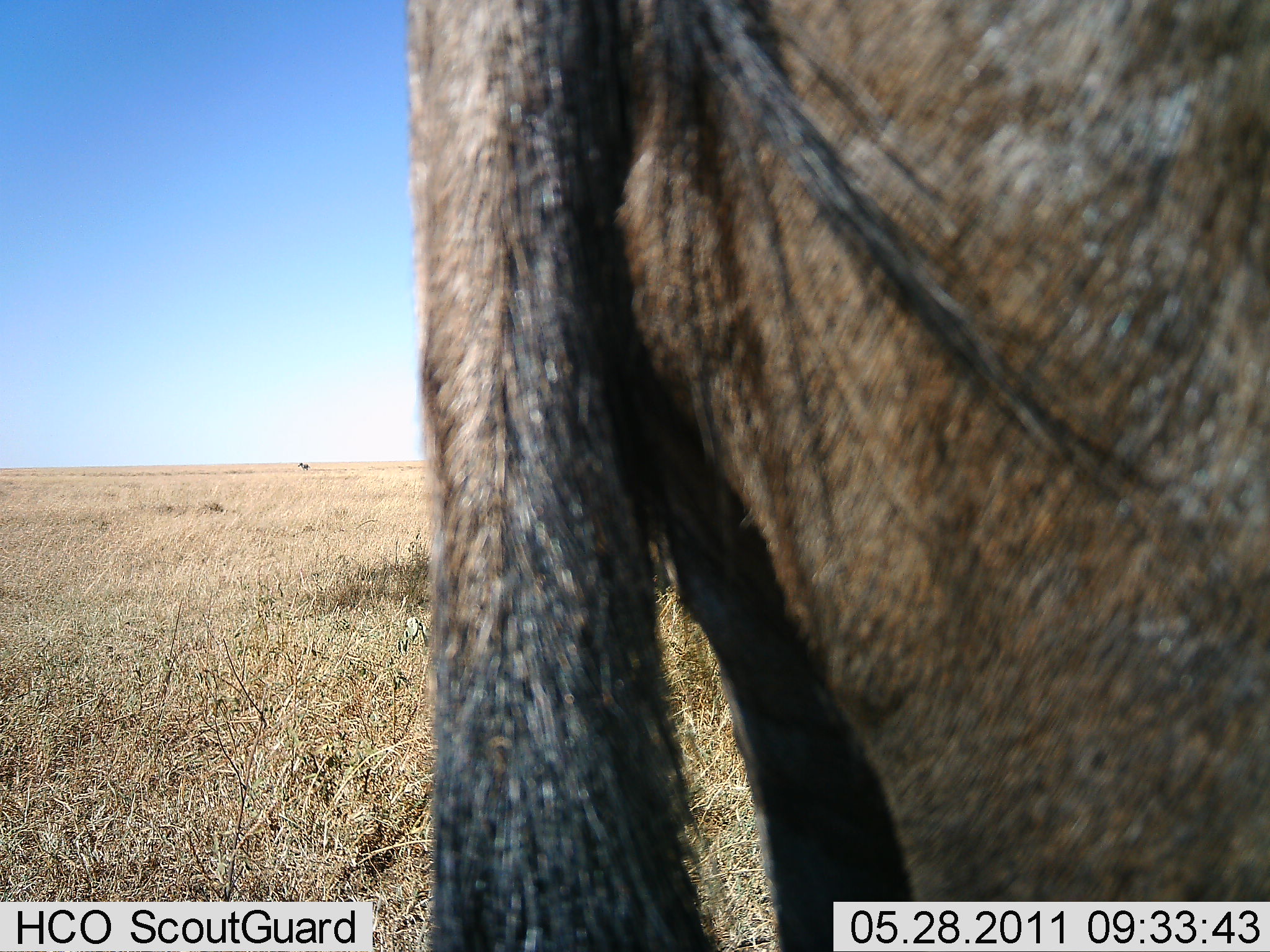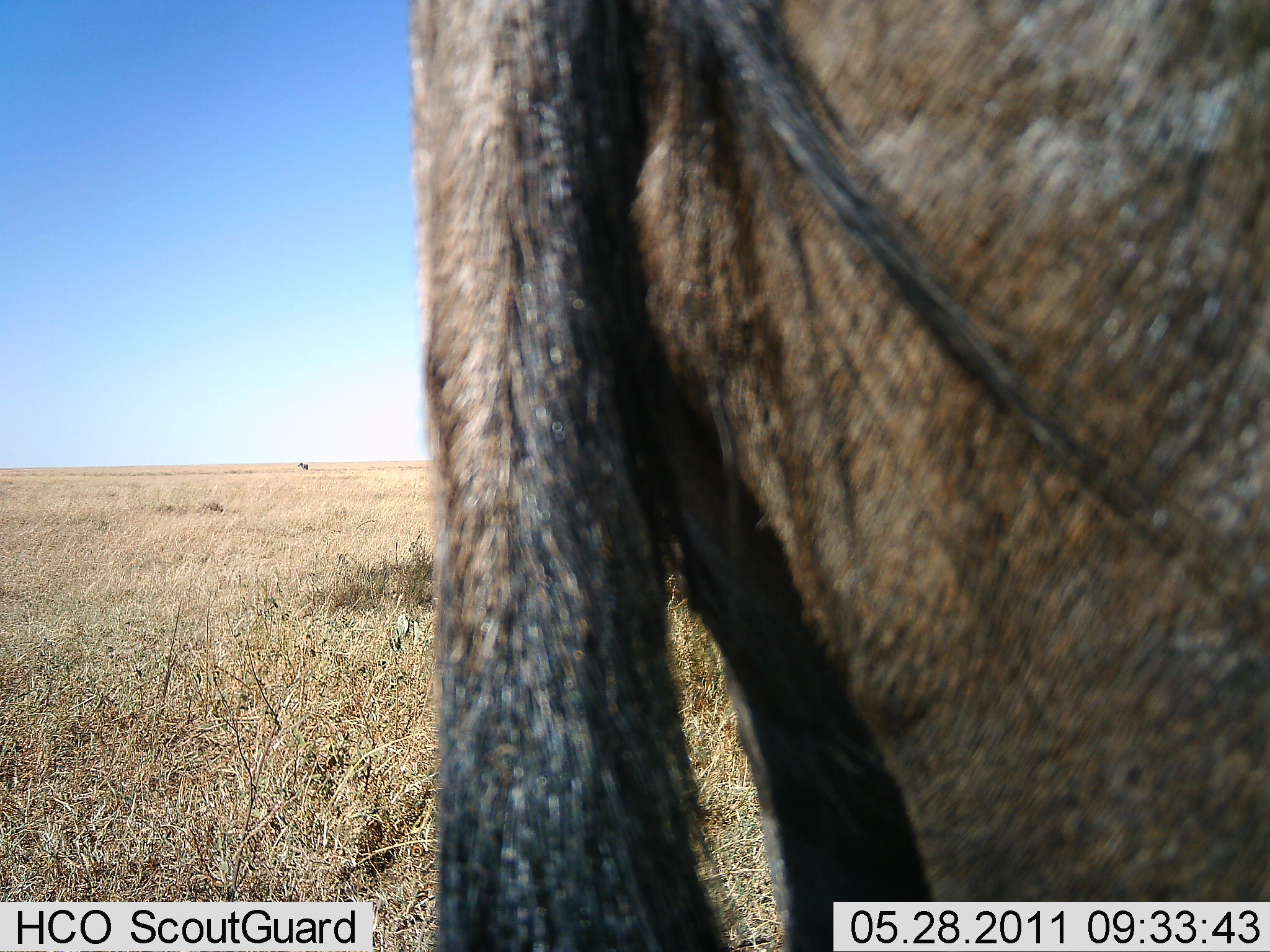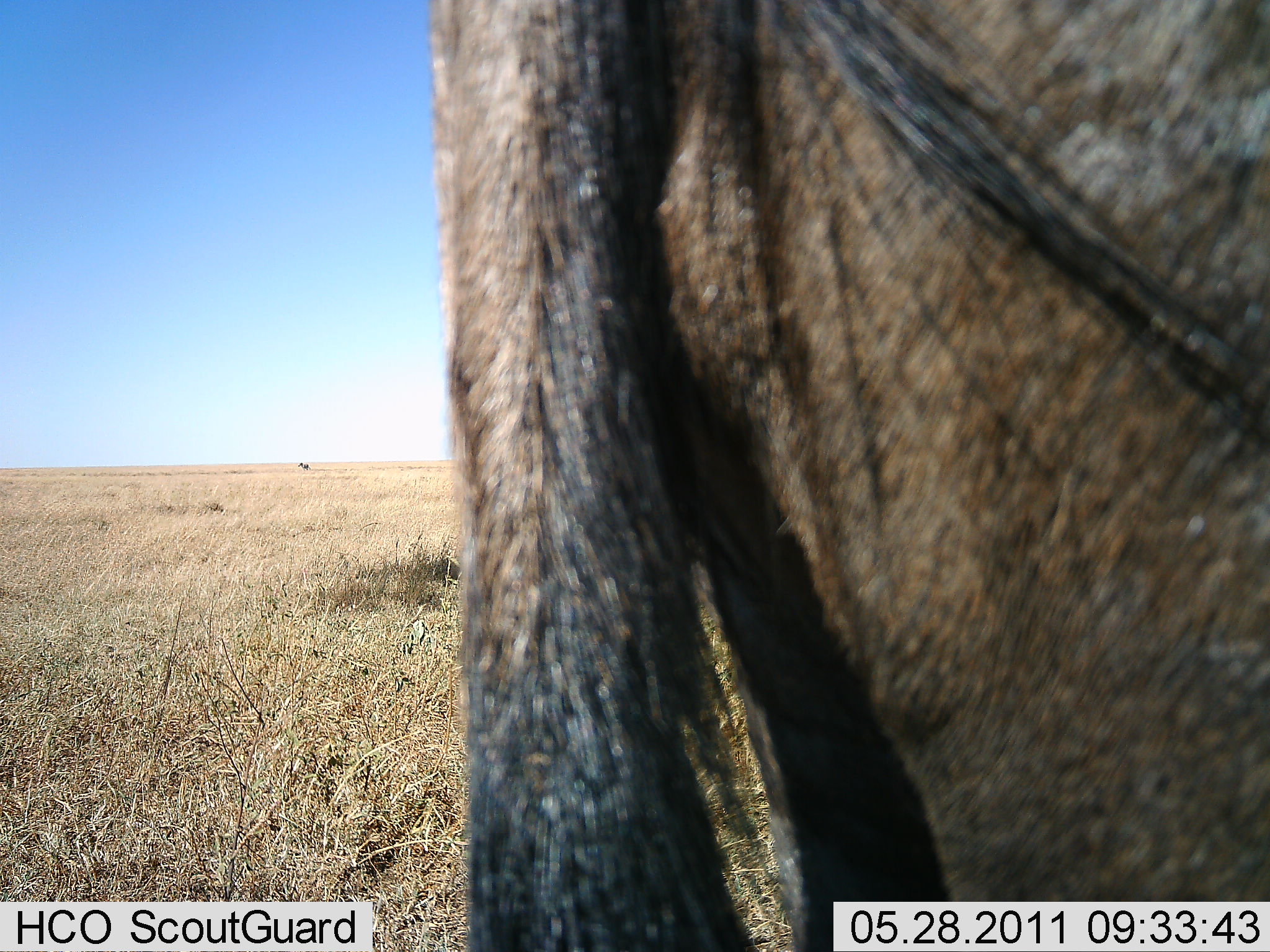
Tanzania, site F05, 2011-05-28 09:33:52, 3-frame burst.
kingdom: Animalia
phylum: Chordata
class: Mammalia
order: Artiodactyla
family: Bovidae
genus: Connochaetes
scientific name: Connochaetes taurinus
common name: blue wildebeest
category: wildebeest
Wildebeest (blue wildebeest) (Connochaetes taurinus), count 1. Behavior (volunteer vote fractions): standing 100%, resting 0%, moving 0%, interacting 0%. Young present (vote fraction): 0%. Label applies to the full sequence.